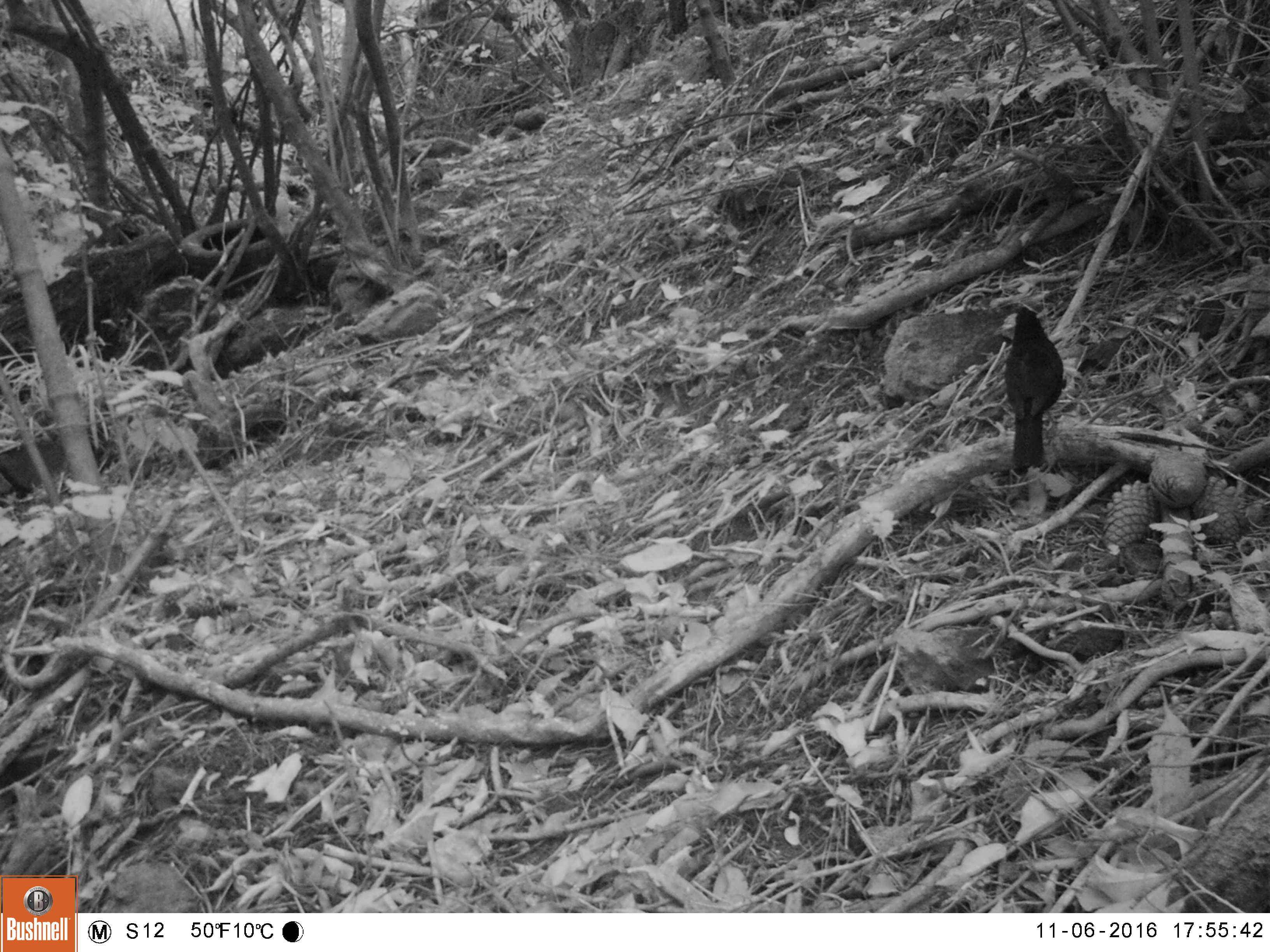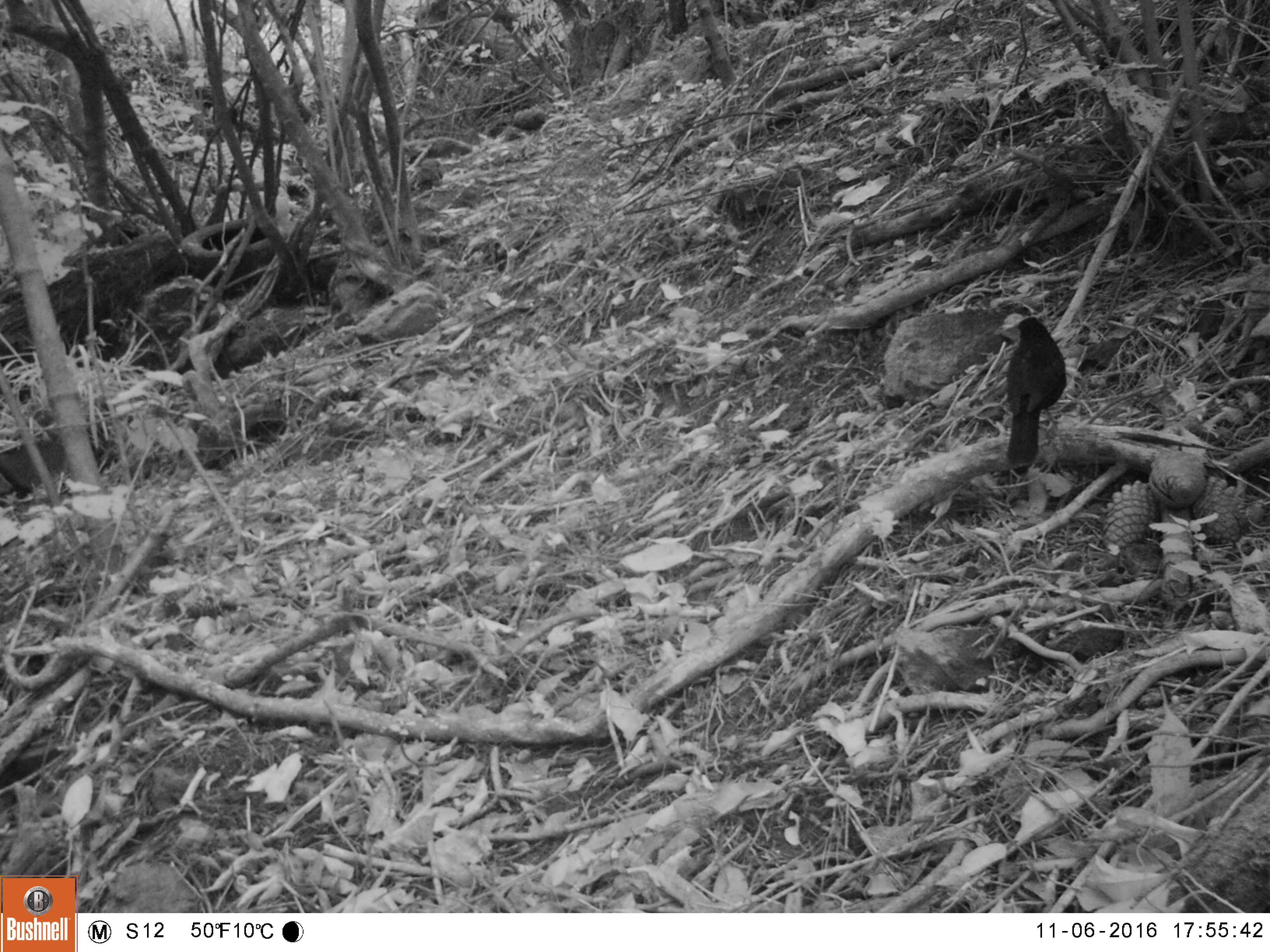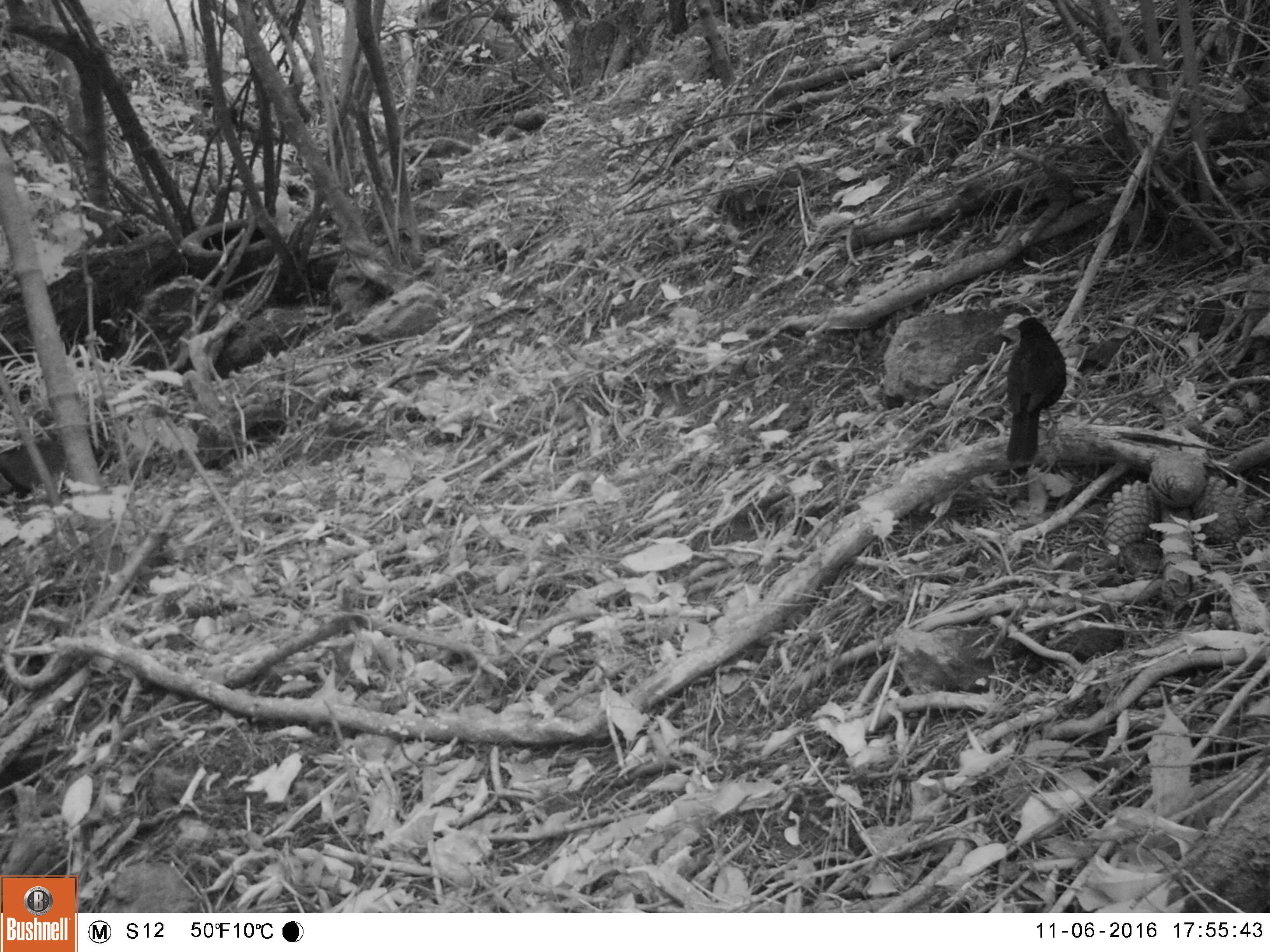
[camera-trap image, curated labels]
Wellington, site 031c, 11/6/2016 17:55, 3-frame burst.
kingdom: Animalia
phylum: Chordata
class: Aves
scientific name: Aves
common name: bird